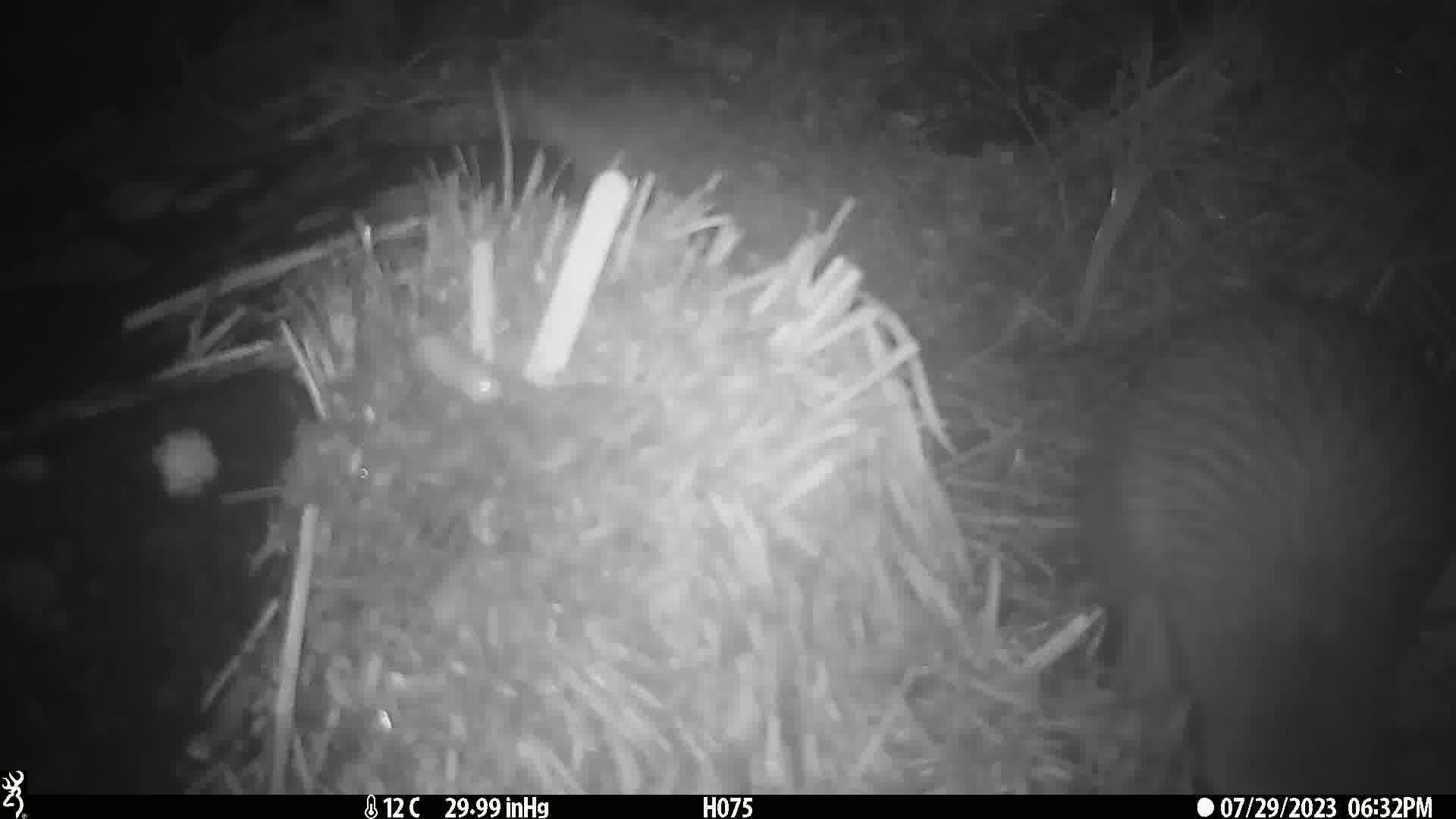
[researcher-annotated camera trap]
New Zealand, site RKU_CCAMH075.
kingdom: Animalia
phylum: Chordata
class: Aves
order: Apterygiformes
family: Apterygidae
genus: Apteryx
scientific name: Apteryx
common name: kiwi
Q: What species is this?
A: Kiwi (Apteryx).